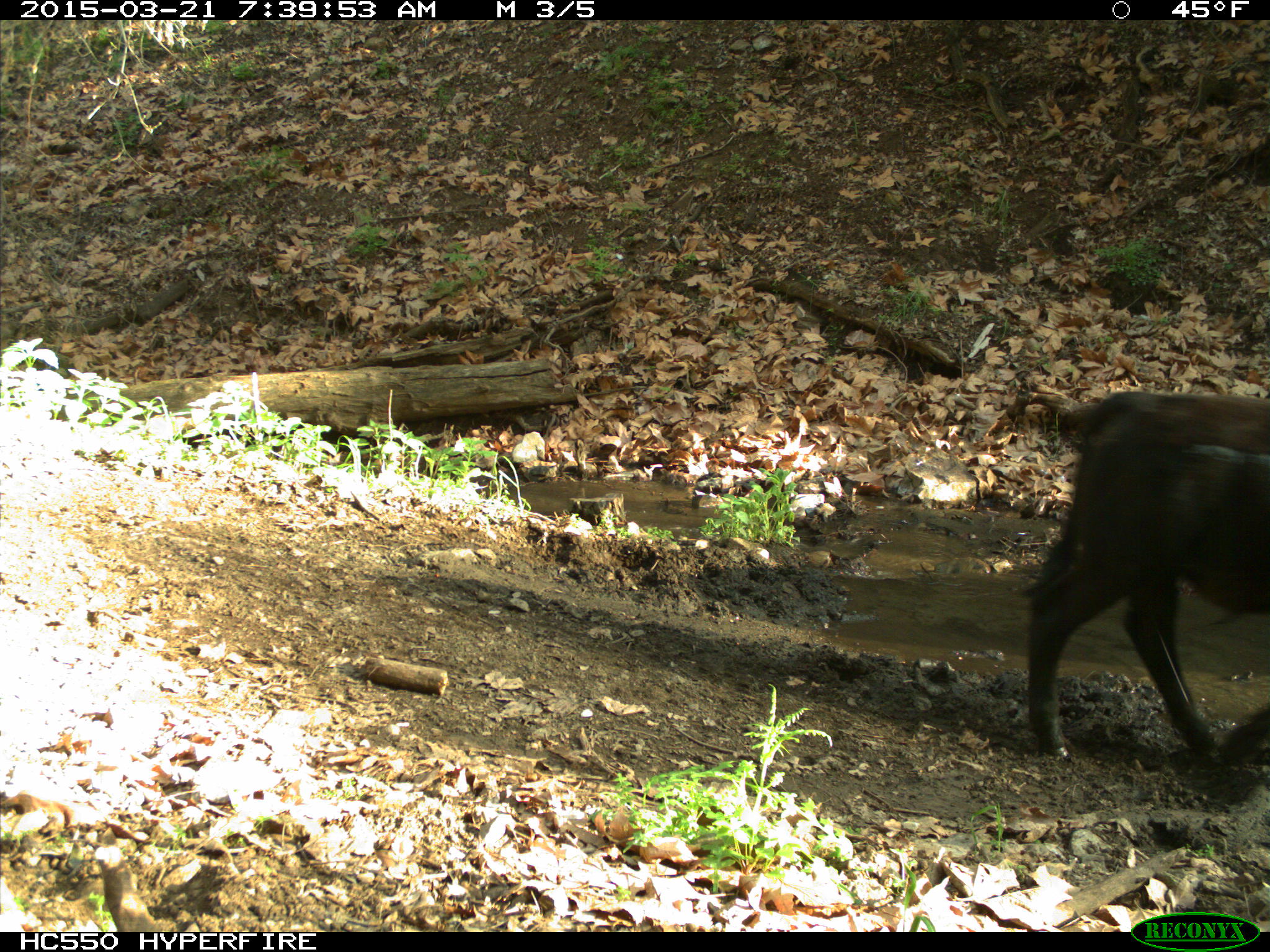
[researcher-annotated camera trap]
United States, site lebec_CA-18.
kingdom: Animalia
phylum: Chordata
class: Mammalia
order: Artiodactyla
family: Bovidae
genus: Bos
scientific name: Bos taurus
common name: domestic cow